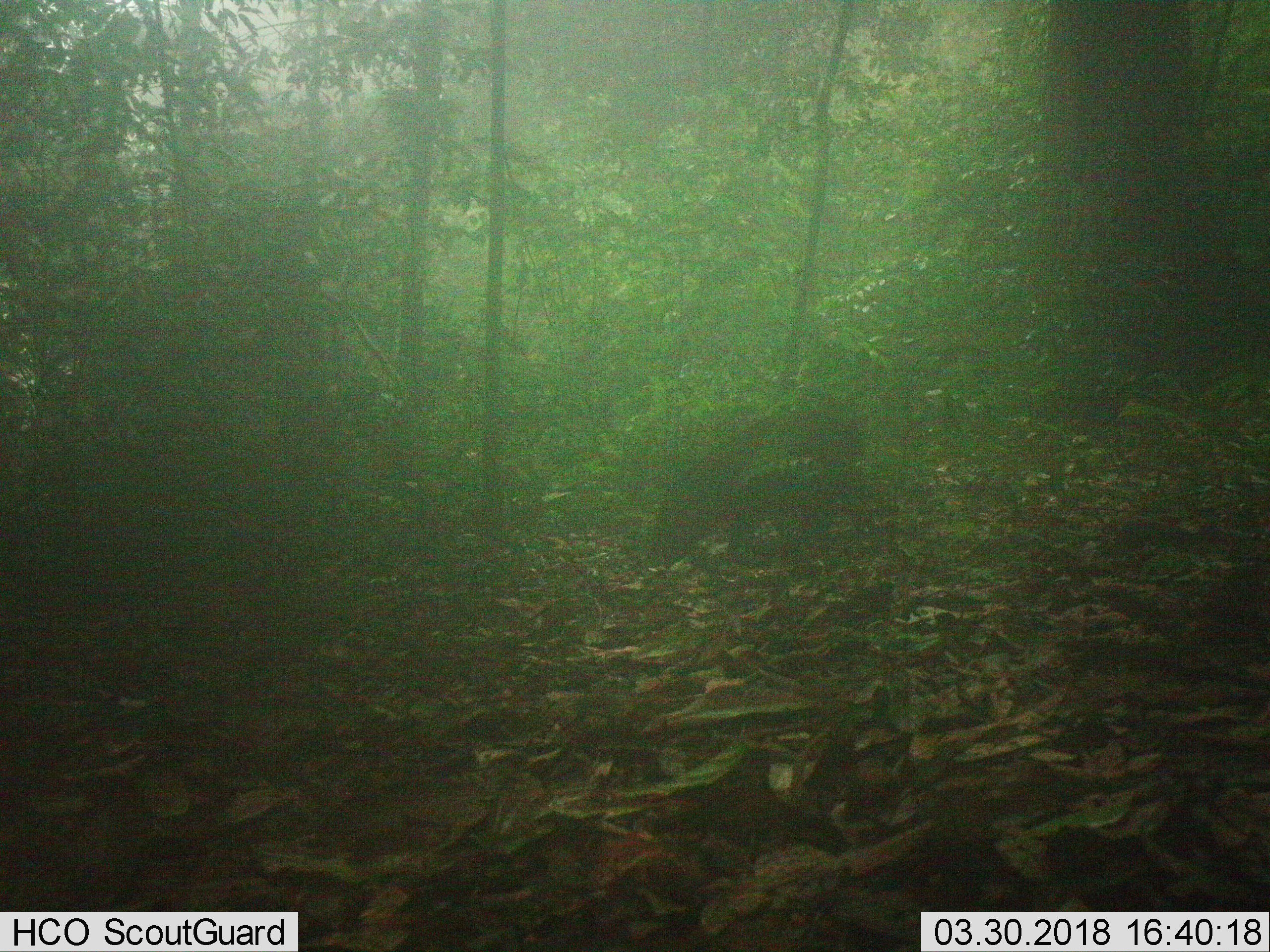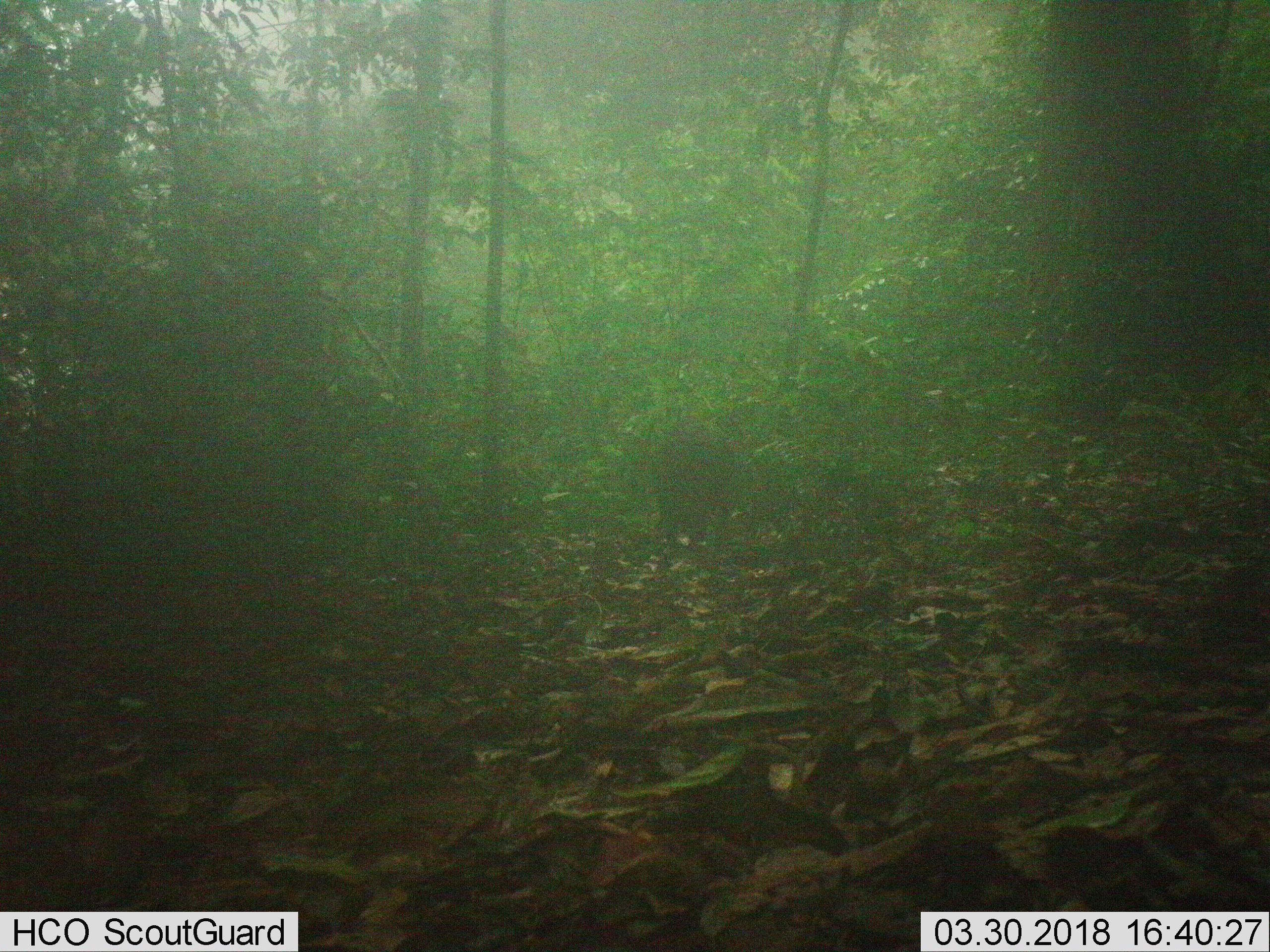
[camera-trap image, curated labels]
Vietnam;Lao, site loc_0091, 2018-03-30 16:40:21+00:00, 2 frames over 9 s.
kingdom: Animalia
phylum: Chordata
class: Mammalia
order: Artiodactyla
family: Suidae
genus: Sus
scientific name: Sus scrofa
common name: eurasian wild pig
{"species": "eurasian wild pig (Sus scrofa)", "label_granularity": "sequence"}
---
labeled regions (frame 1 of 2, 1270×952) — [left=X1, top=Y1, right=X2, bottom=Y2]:
eurasian wild pig: [left=640, top=407, right=874, bottom=574]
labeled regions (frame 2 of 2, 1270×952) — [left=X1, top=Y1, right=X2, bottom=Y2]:
eurasian wild pig: [left=647, top=414, right=741, bottom=551]